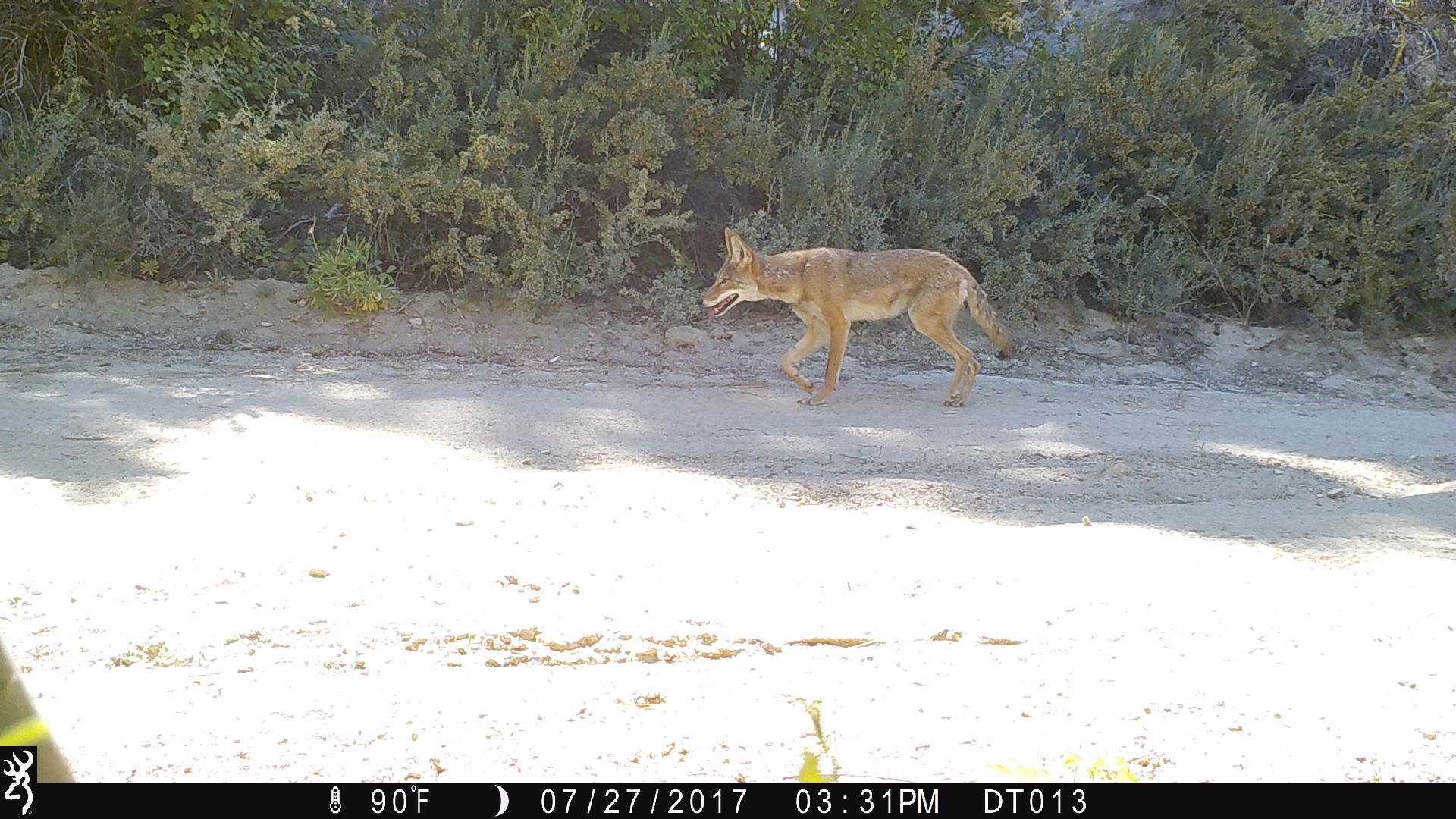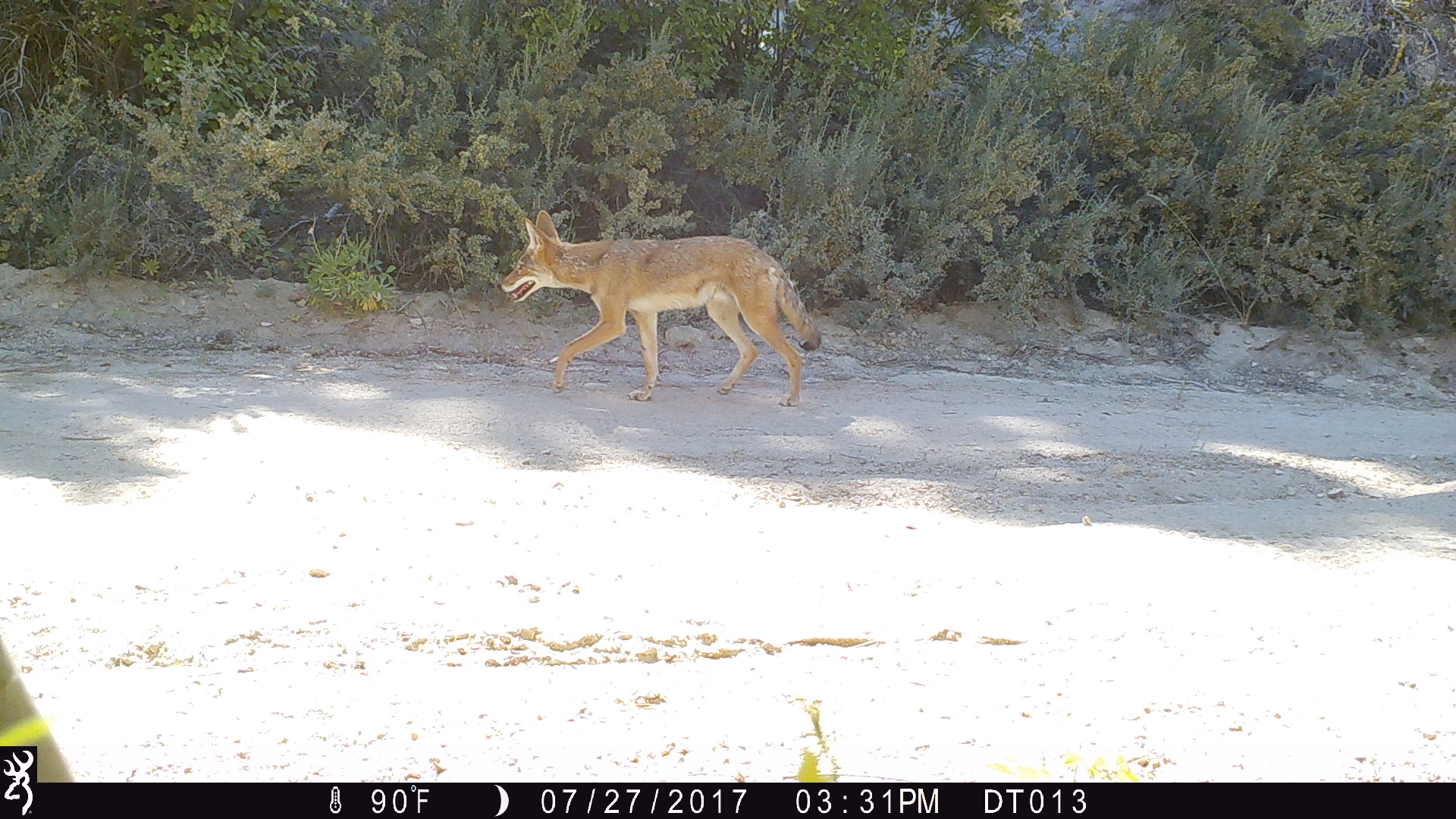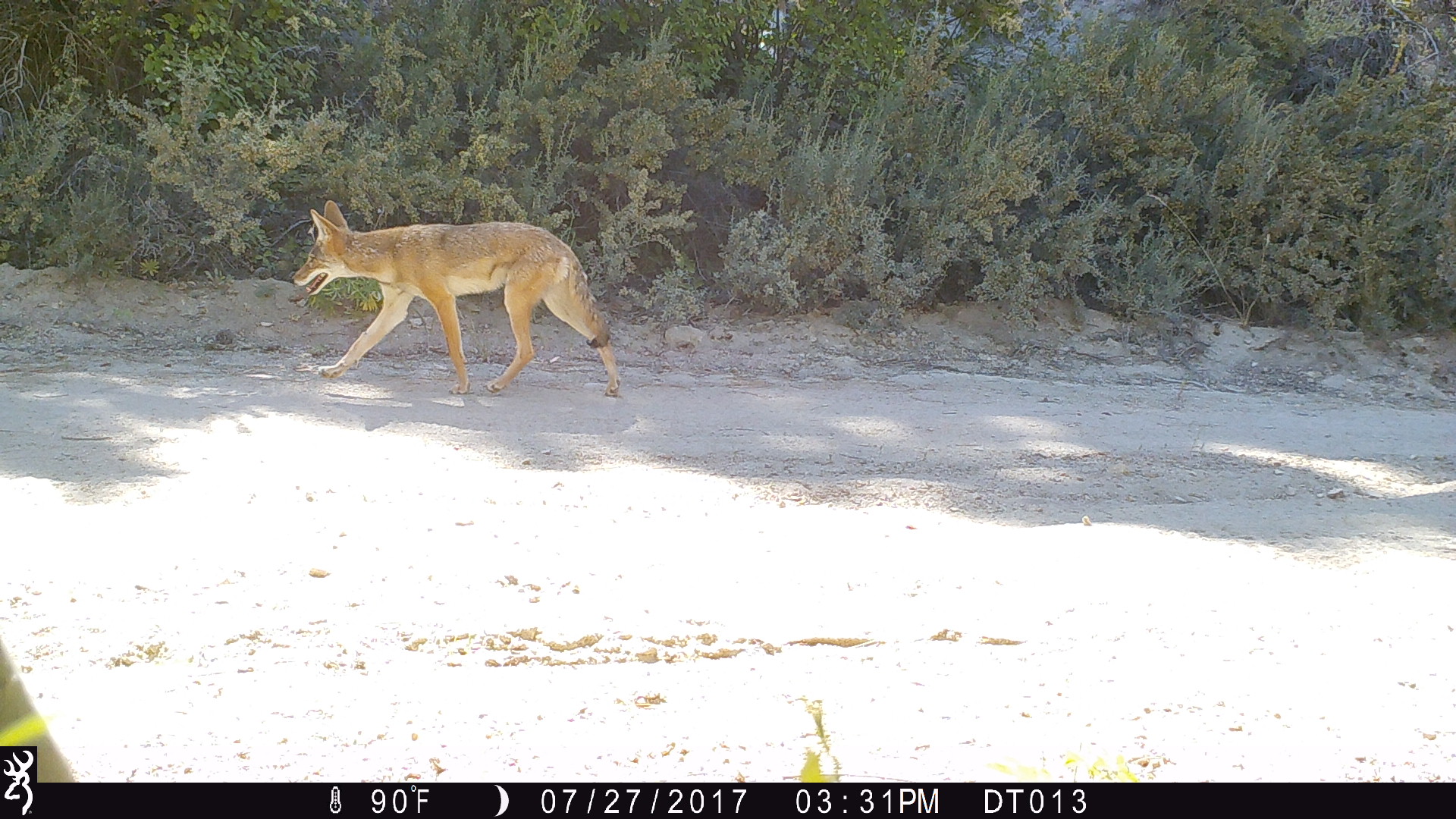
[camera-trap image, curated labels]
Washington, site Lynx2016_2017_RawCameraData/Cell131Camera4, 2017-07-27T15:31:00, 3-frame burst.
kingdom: Animalia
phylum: Chordata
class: Mammalia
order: Carnivora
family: Canidae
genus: Canis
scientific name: Canis latrans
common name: coyote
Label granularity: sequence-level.